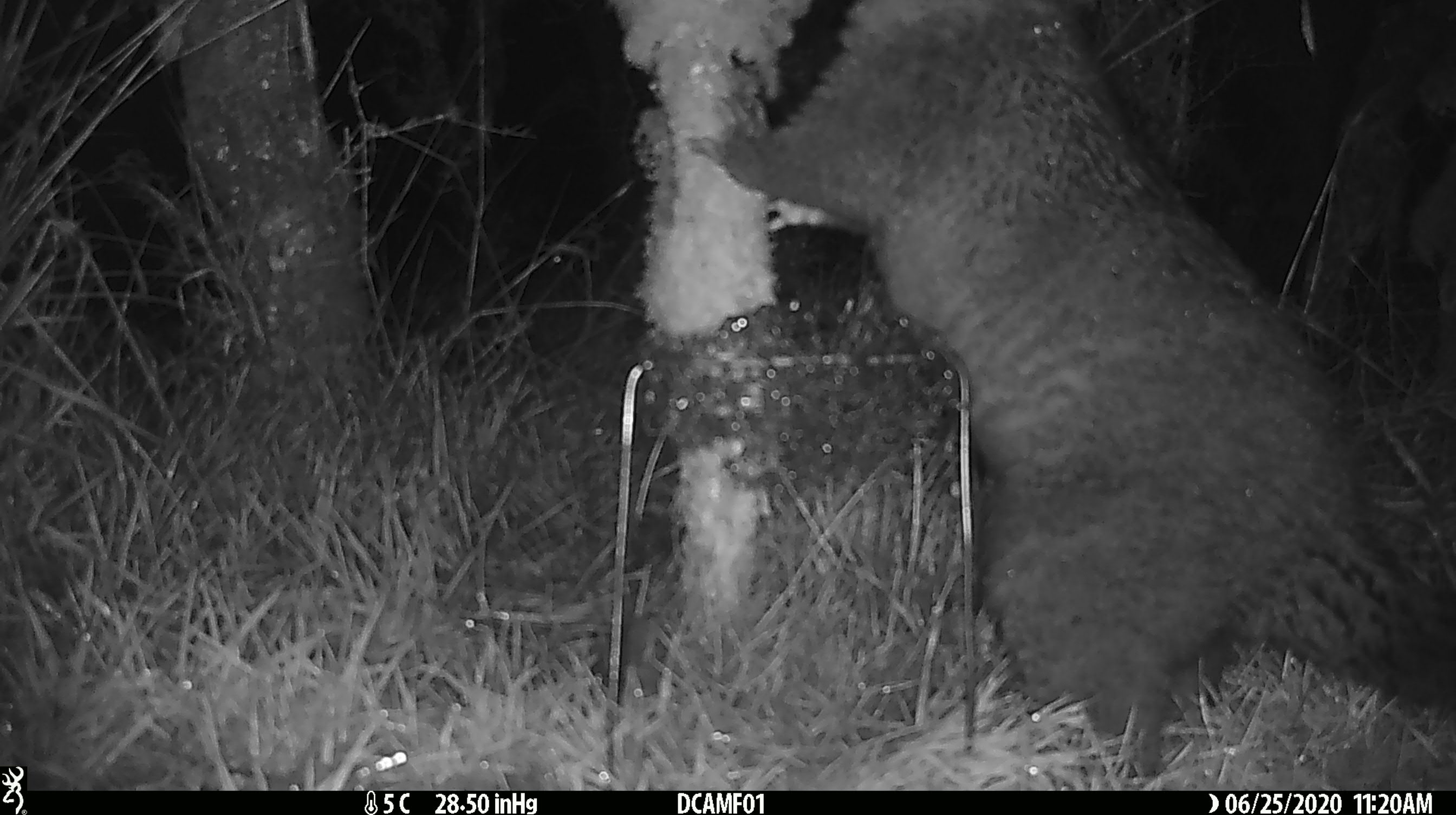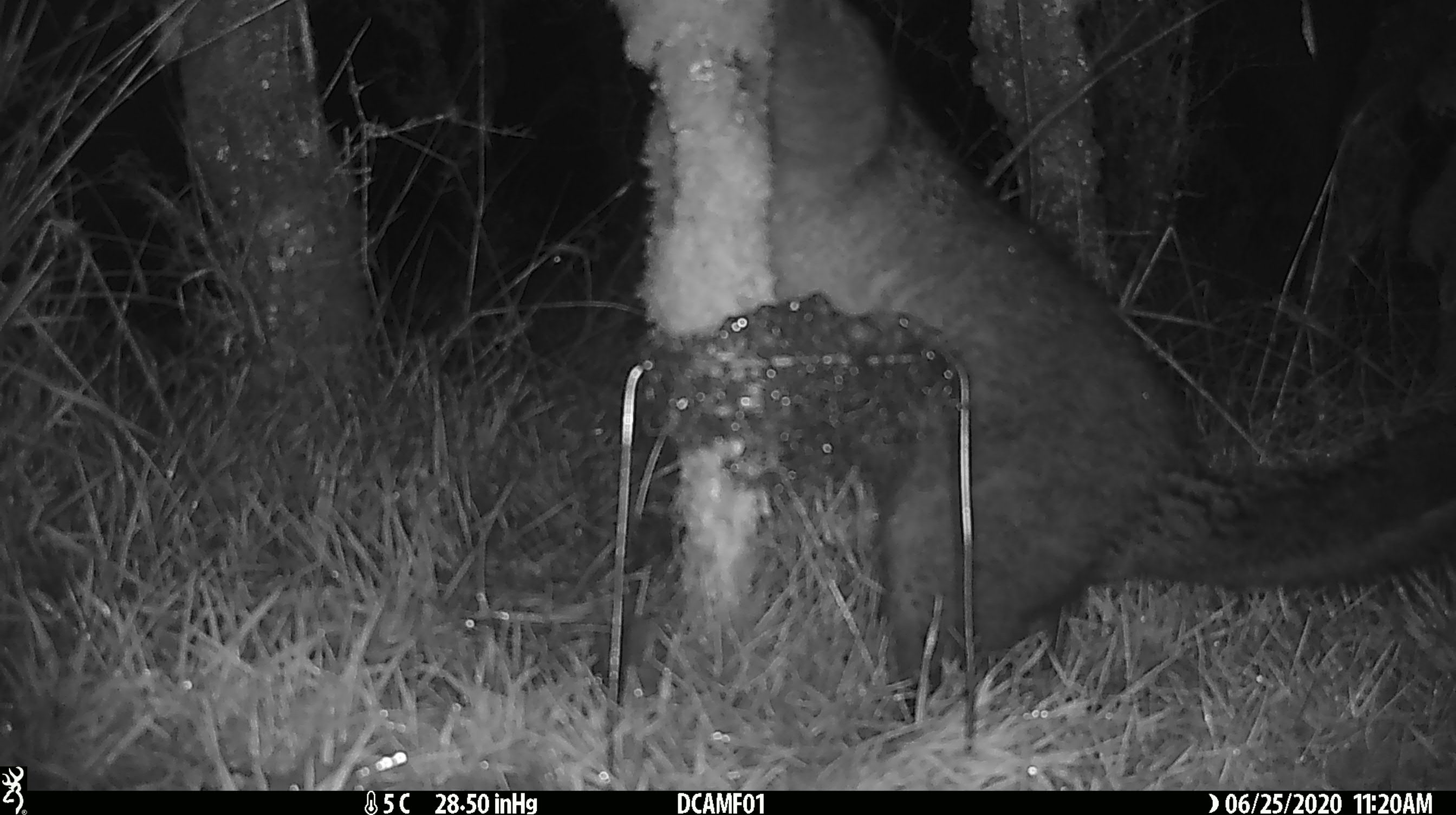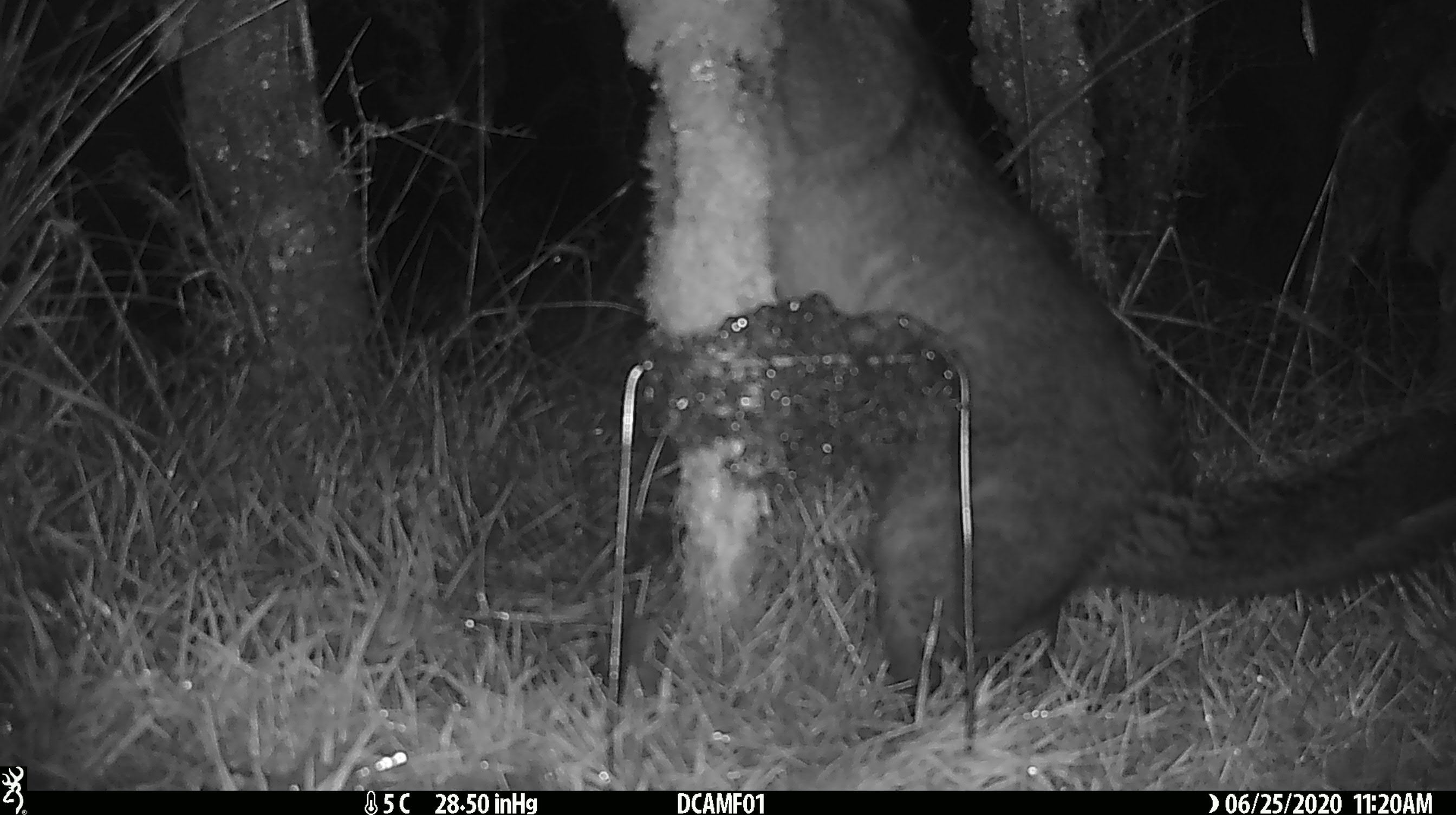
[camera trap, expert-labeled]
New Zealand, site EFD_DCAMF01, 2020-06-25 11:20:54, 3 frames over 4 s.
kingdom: Animalia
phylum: Chordata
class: Mammalia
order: Diprotodontia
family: Phalangeridae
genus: Trichosurus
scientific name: Trichosurus vulpecula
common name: common brushtail possum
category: possum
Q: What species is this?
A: Possum (common brushtail possum) (Trichosurus vulpecula).